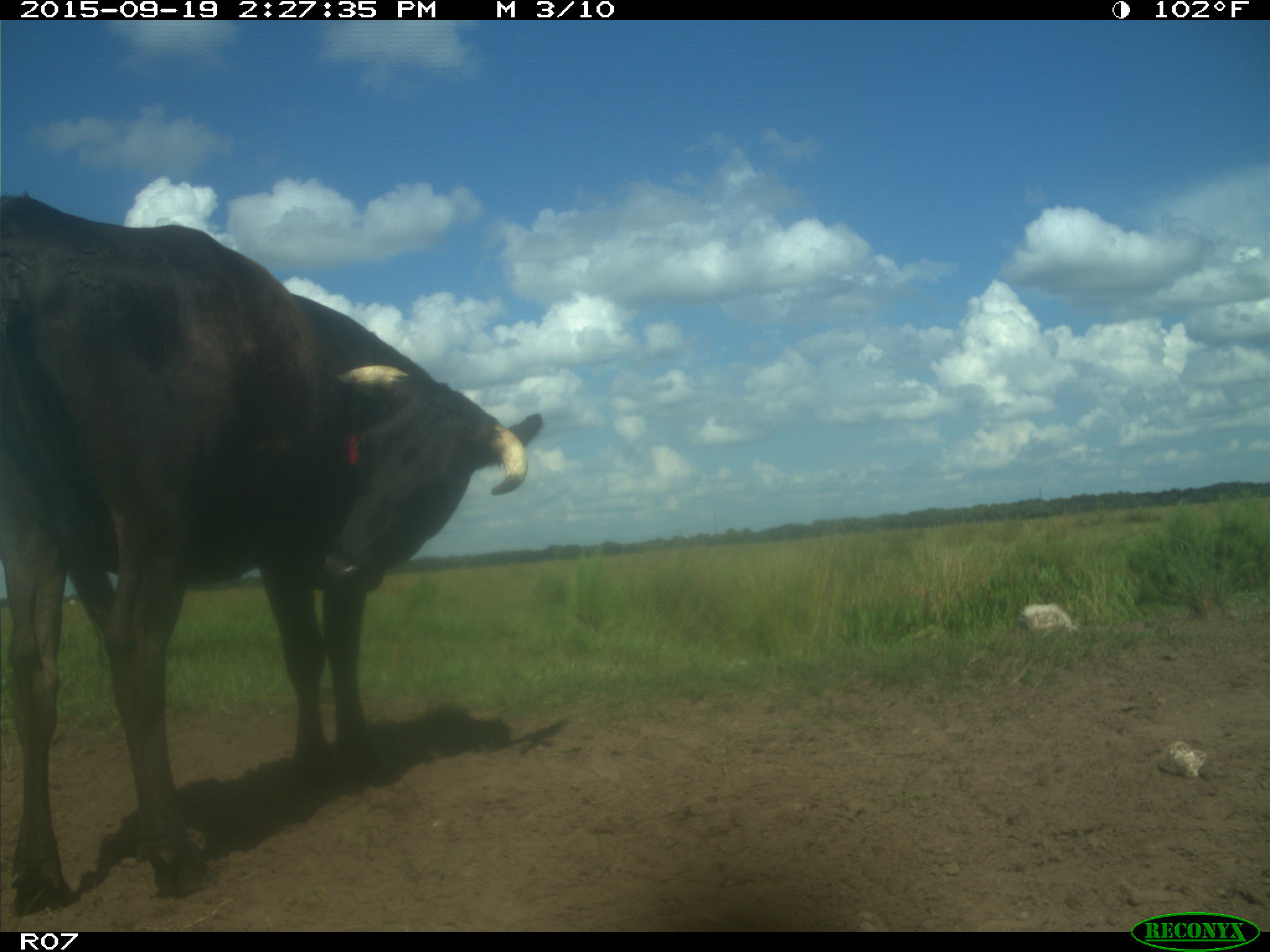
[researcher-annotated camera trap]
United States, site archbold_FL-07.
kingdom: Animalia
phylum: Chordata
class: Mammalia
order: Artiodactyla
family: Bovidae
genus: Bos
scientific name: Bos taurus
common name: domestic cow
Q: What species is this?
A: Bos taurus (domestic cow).